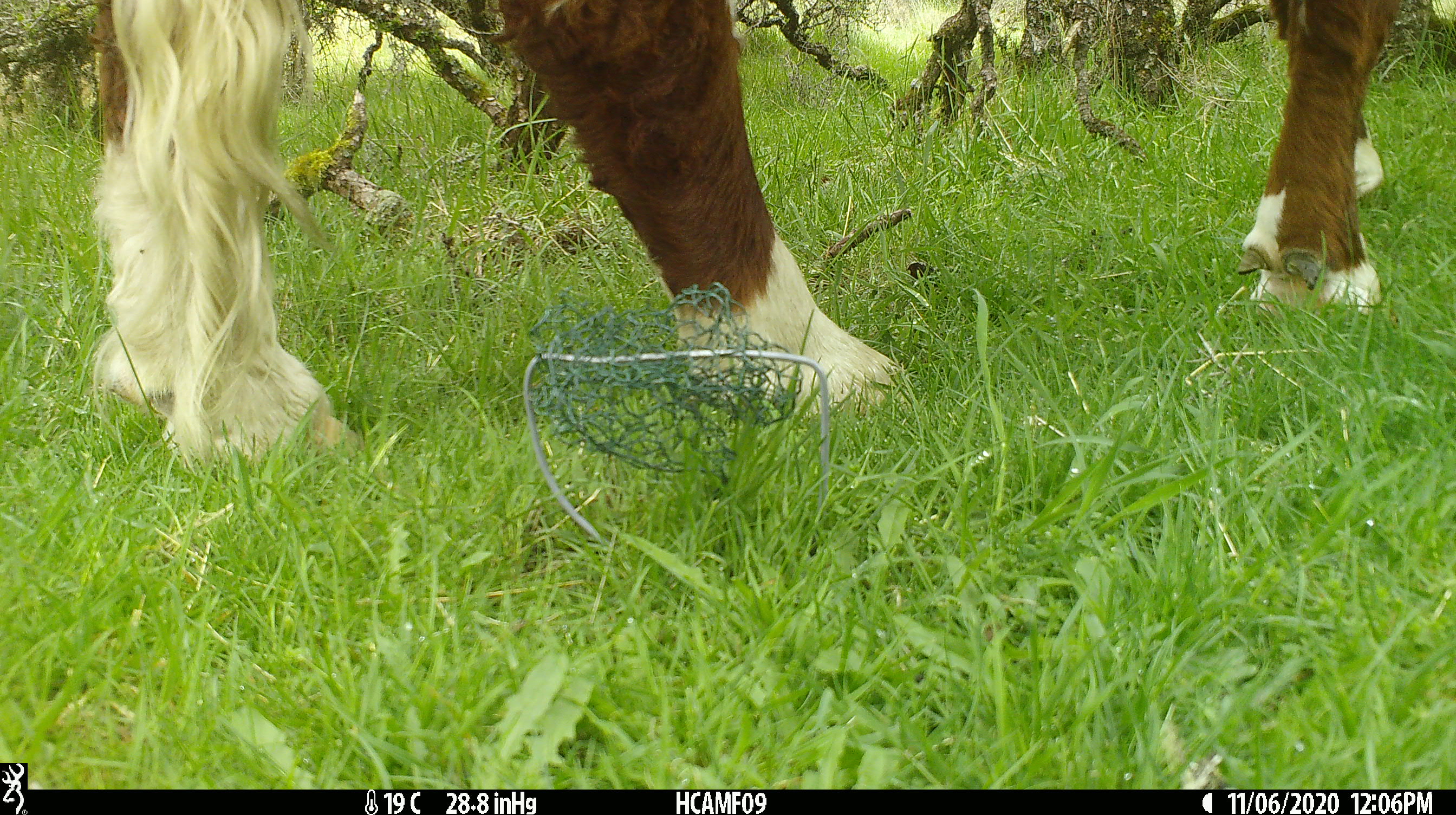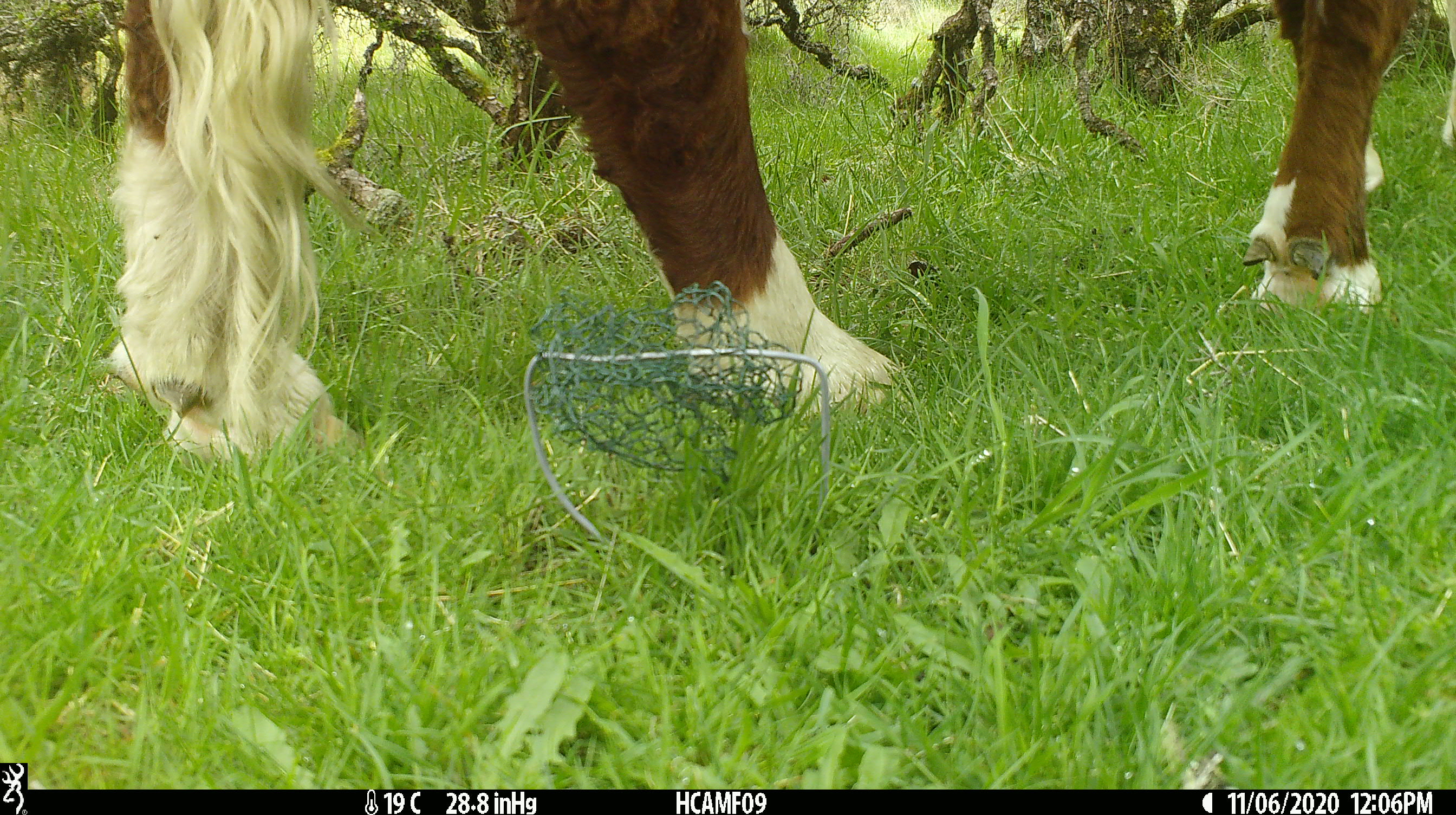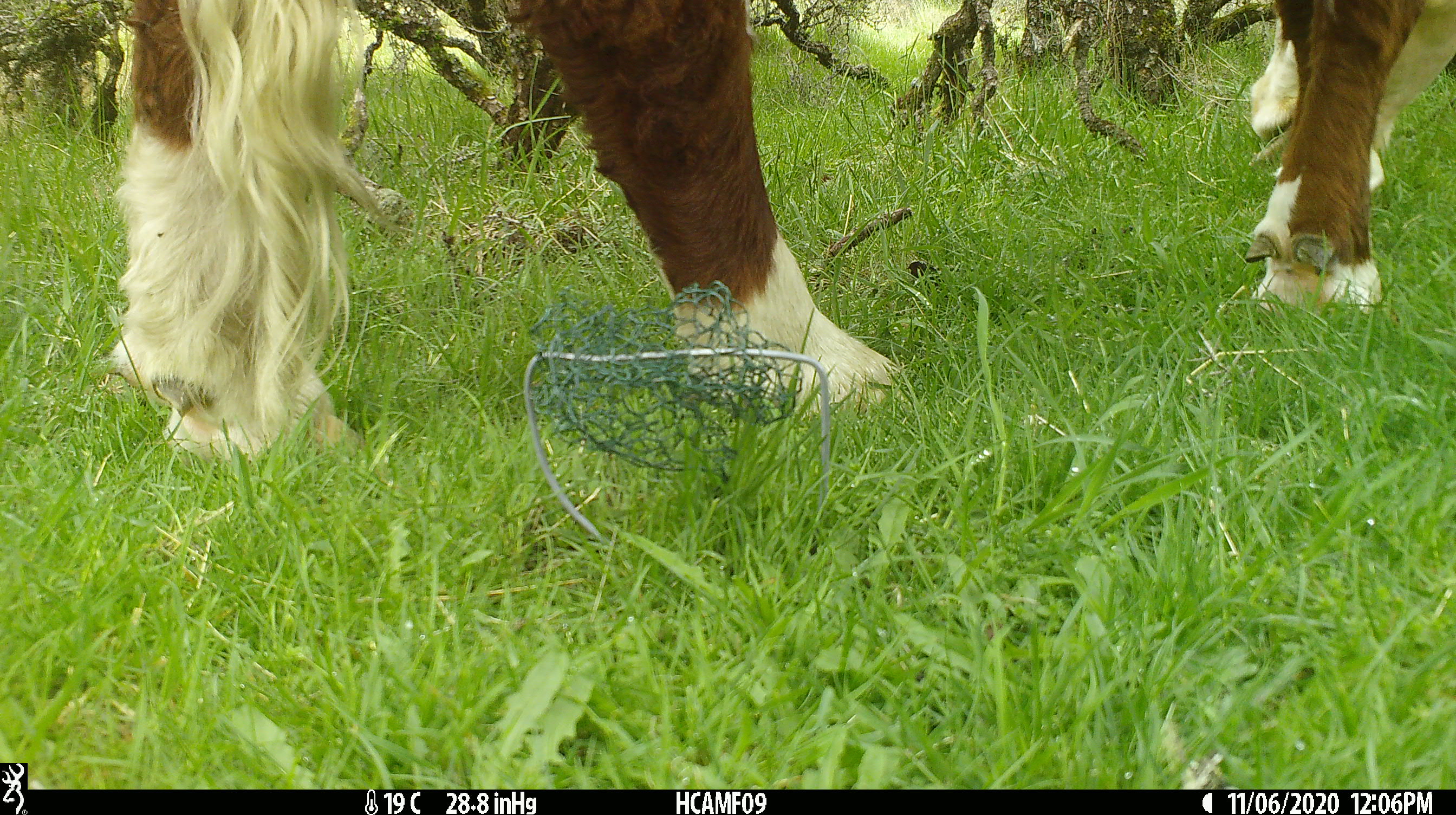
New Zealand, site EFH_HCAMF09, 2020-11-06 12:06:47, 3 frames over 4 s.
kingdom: Animalia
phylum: Chordata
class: Mammalia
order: Artiodactyla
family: Bovidae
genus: Bos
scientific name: Bos taurus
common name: domestic cow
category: cow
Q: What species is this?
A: Cow (domestic cow) (Bos taurus).